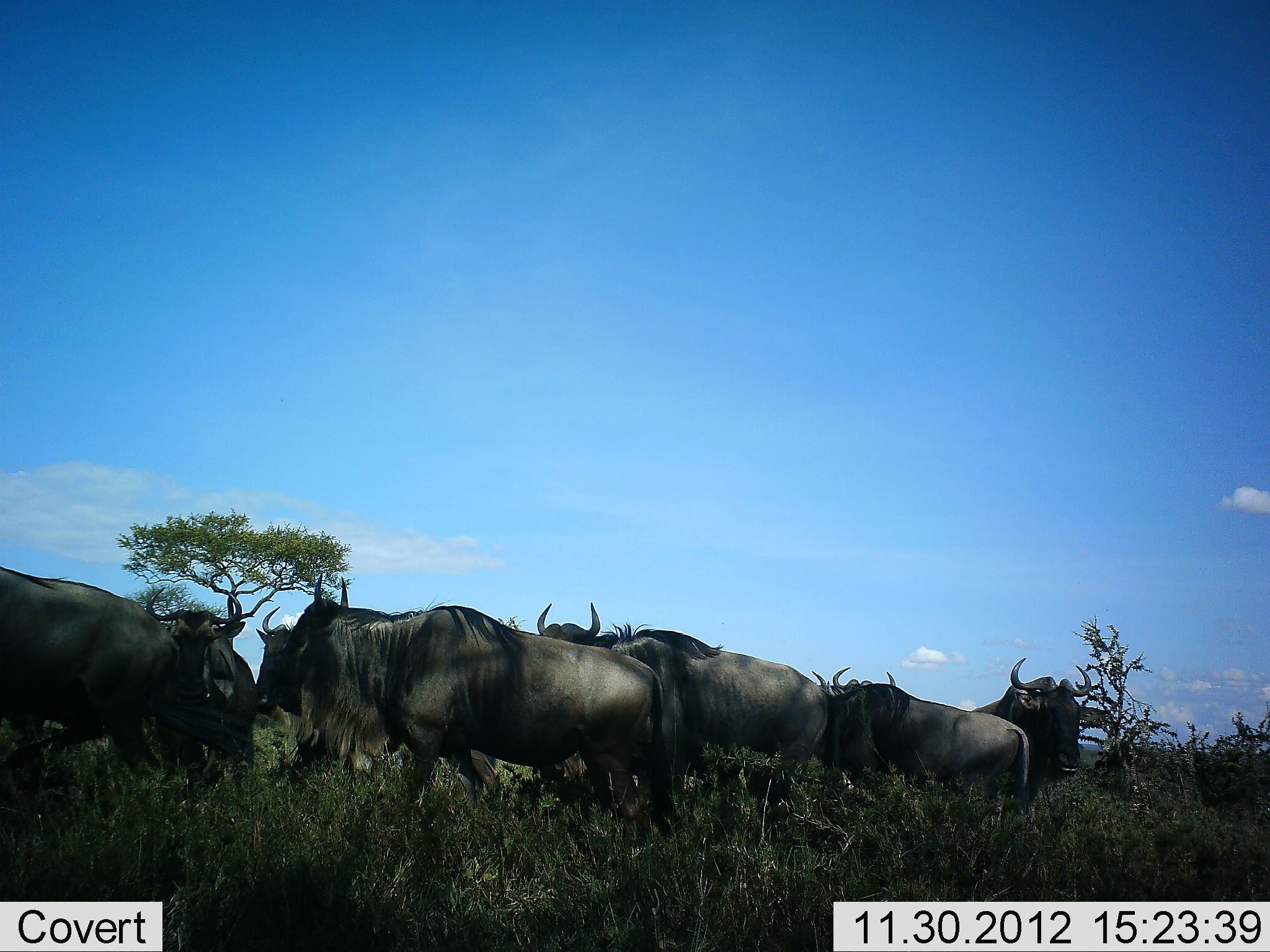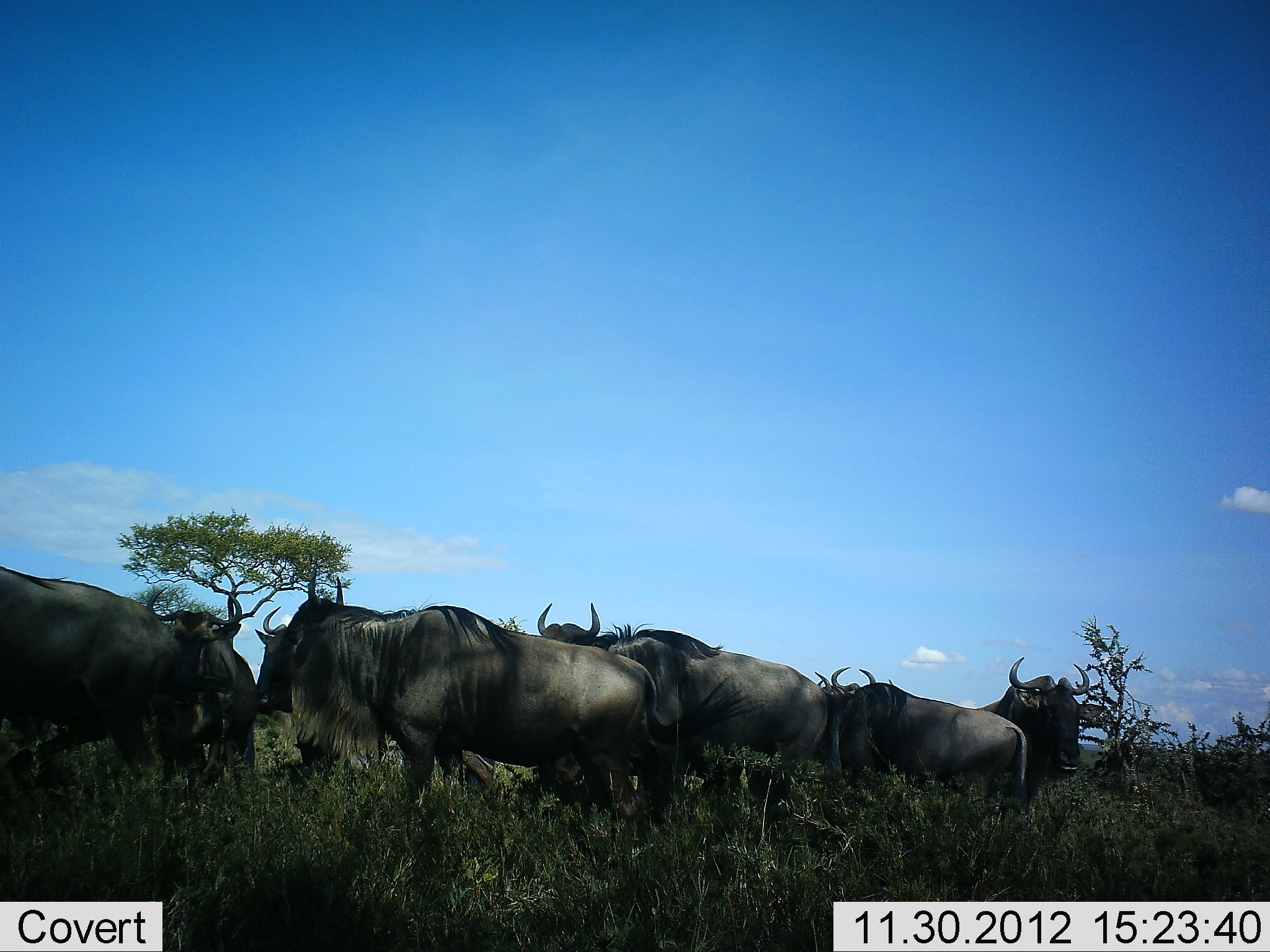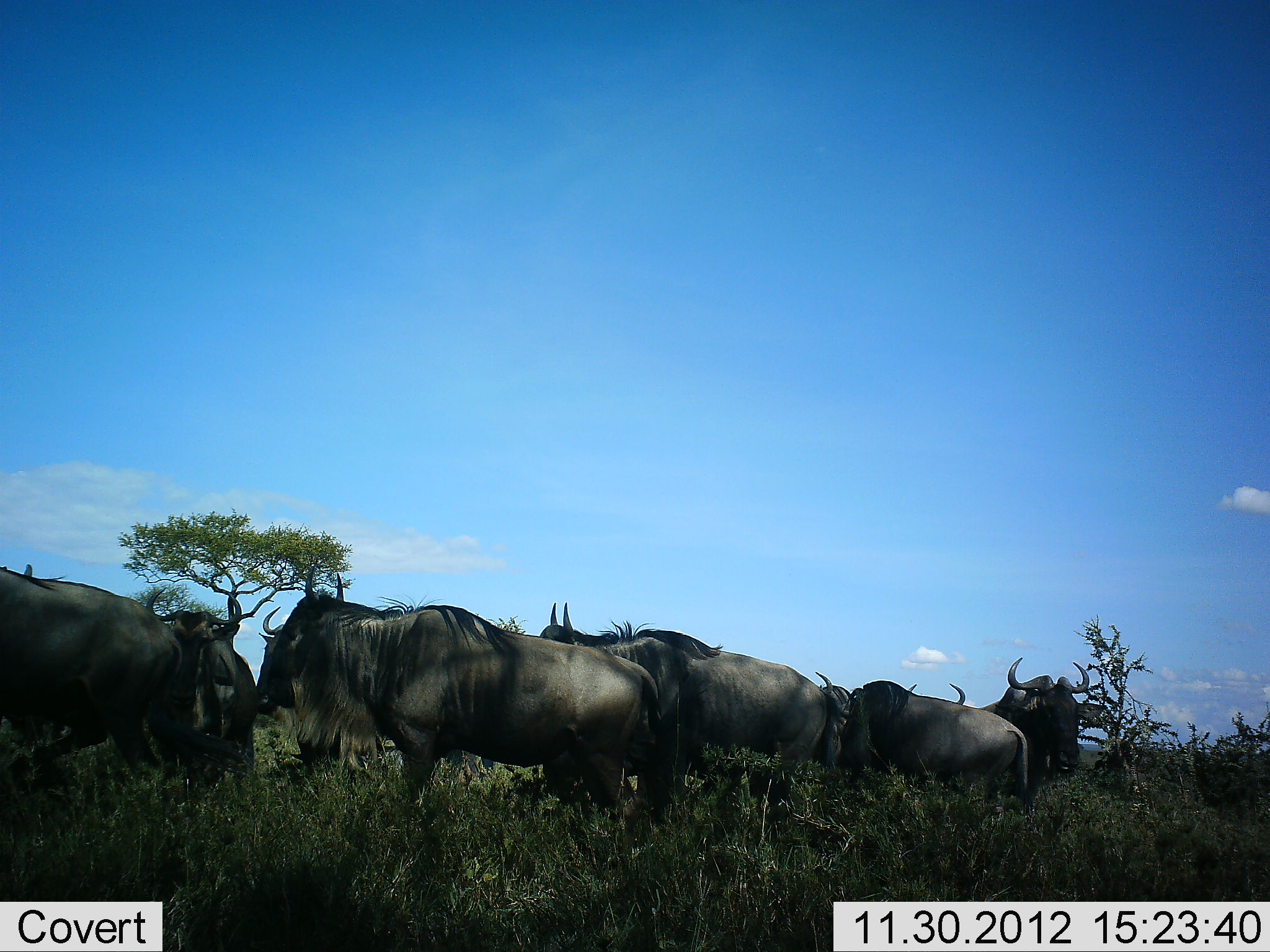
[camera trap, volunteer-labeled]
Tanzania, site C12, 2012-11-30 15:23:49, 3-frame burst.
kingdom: Animalia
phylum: Chordata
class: Mammalia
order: Artiodactyla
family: Bovidae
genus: Connochaetes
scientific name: Connochaetes taurinus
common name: blue wildebeest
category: wildebeest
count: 8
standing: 70%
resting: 10%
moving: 20%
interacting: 10%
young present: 0%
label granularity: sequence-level